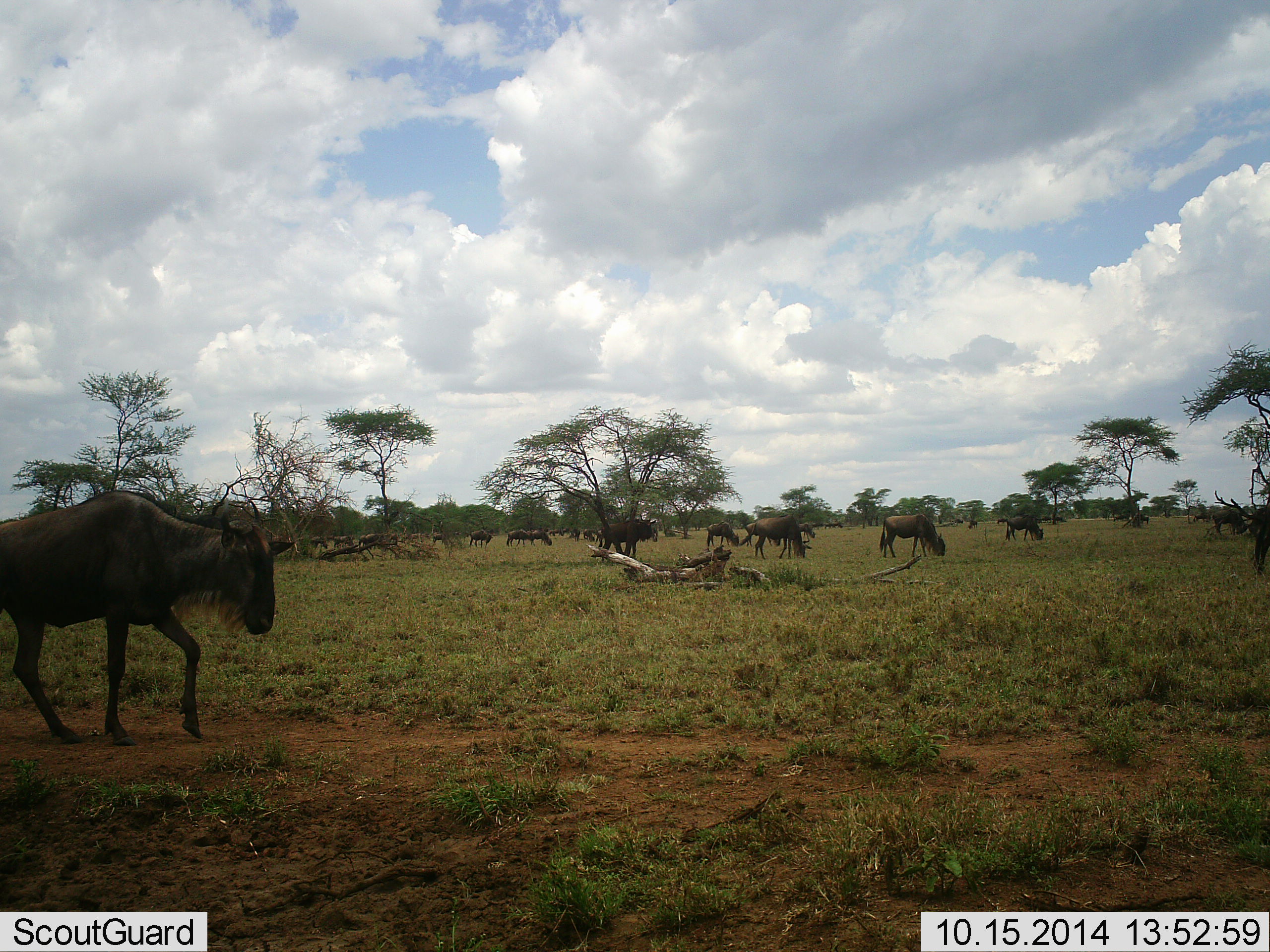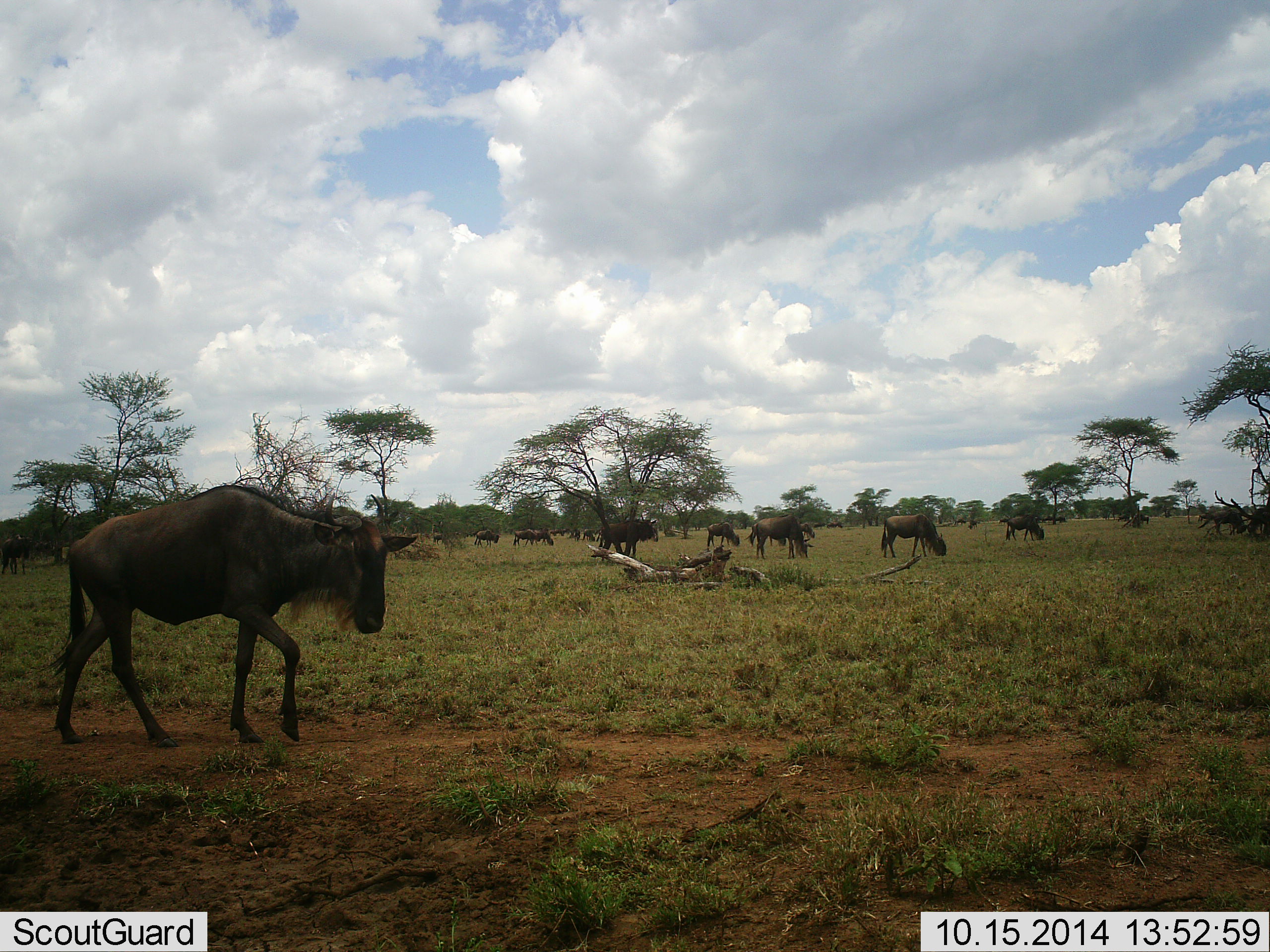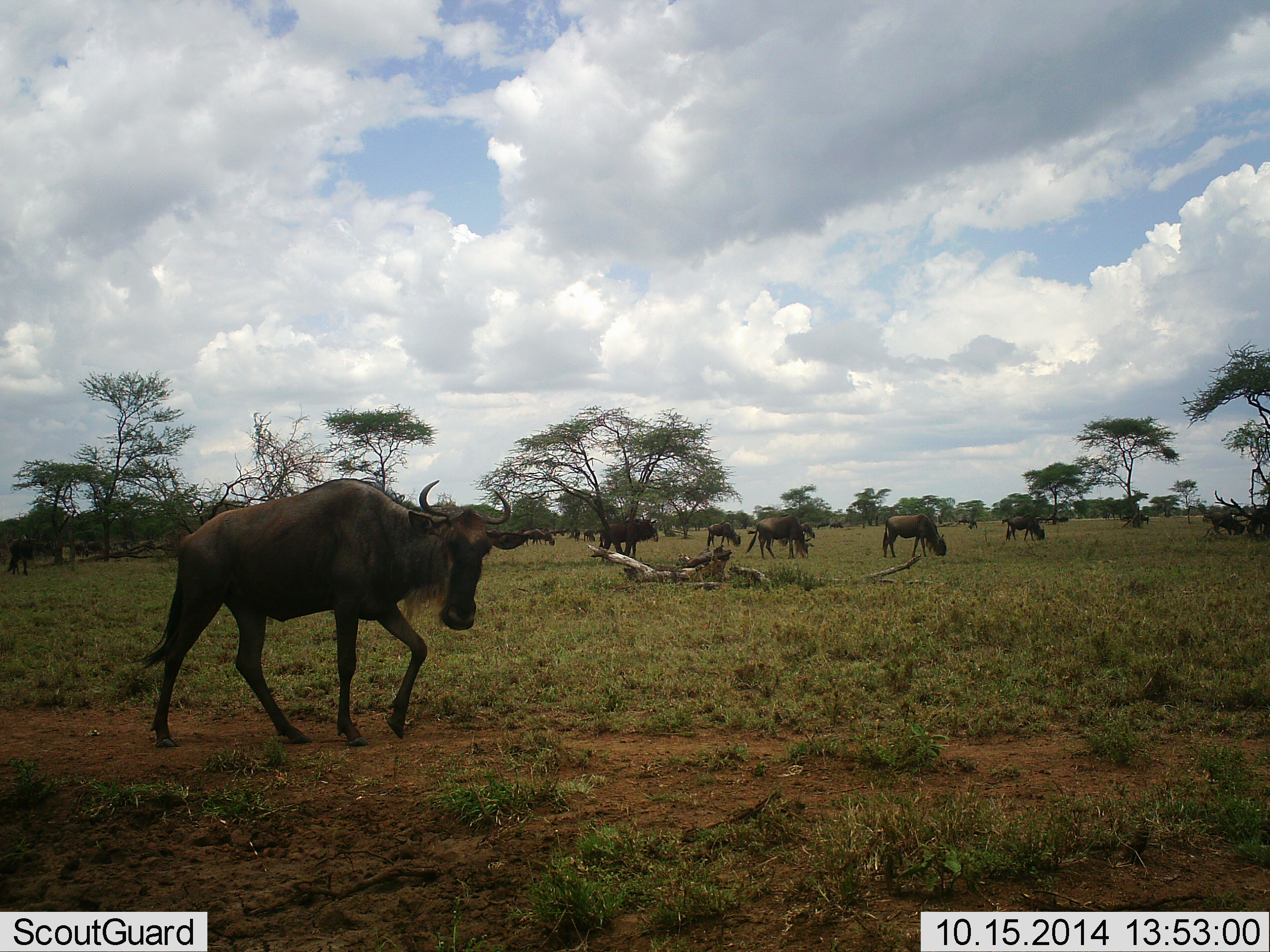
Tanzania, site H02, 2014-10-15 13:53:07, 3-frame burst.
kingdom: Animalia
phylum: Chordata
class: Mammalia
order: Artiodactyla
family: Bovidae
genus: Connochaetes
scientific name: Connochaetes taurinus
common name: blue wildebeest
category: wildebeest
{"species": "wildebeest (blue wildebeest) (Connochaetes taurinus)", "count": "11-50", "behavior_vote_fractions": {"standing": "54%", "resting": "15%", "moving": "100%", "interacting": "0%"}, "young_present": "0%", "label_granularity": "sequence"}